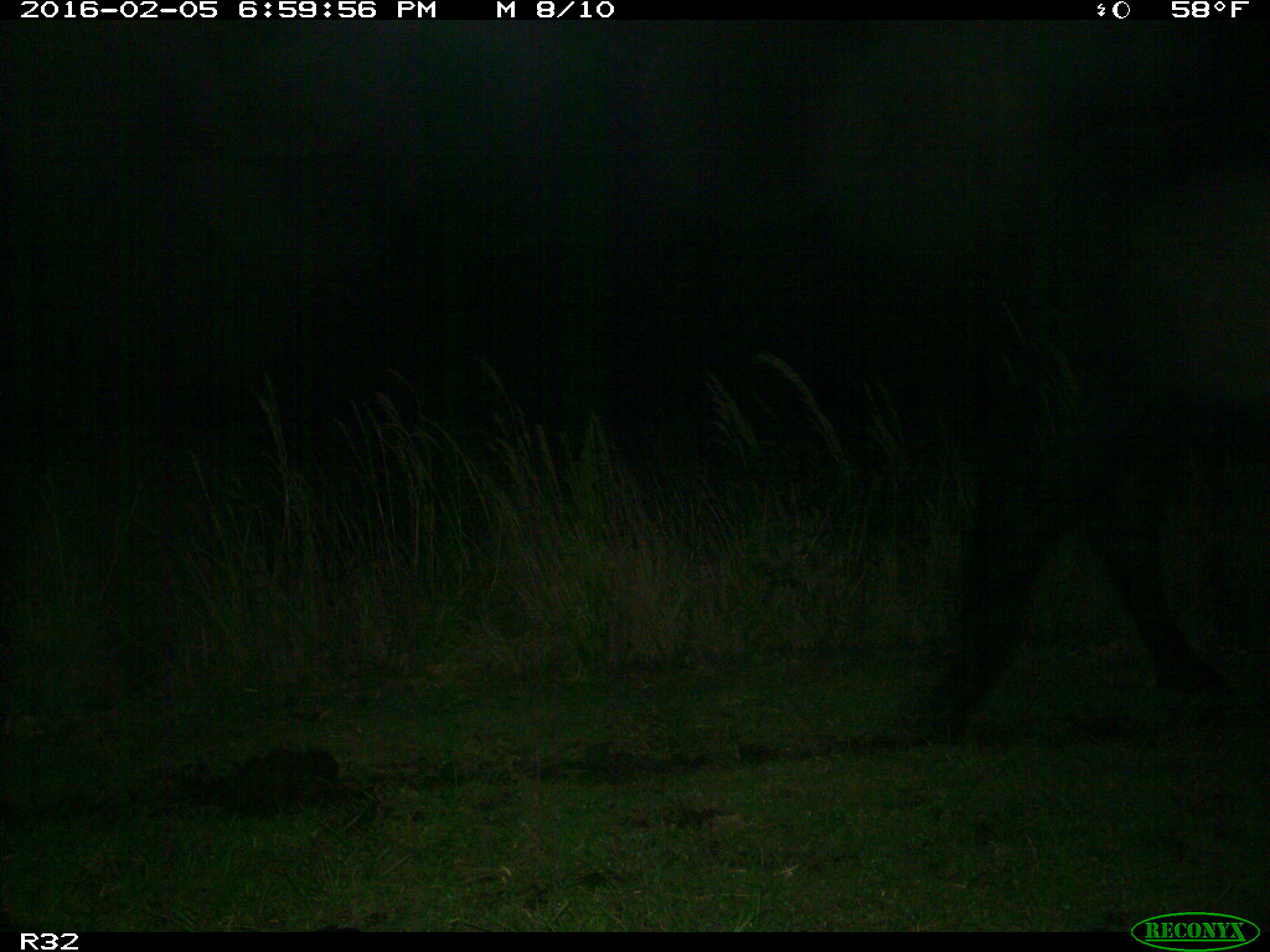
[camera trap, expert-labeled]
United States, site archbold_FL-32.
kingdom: Animalia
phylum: Chordata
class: Mammalia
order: Artiodactyla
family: Bovidae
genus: Bos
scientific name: Bos taurus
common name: domestic cow